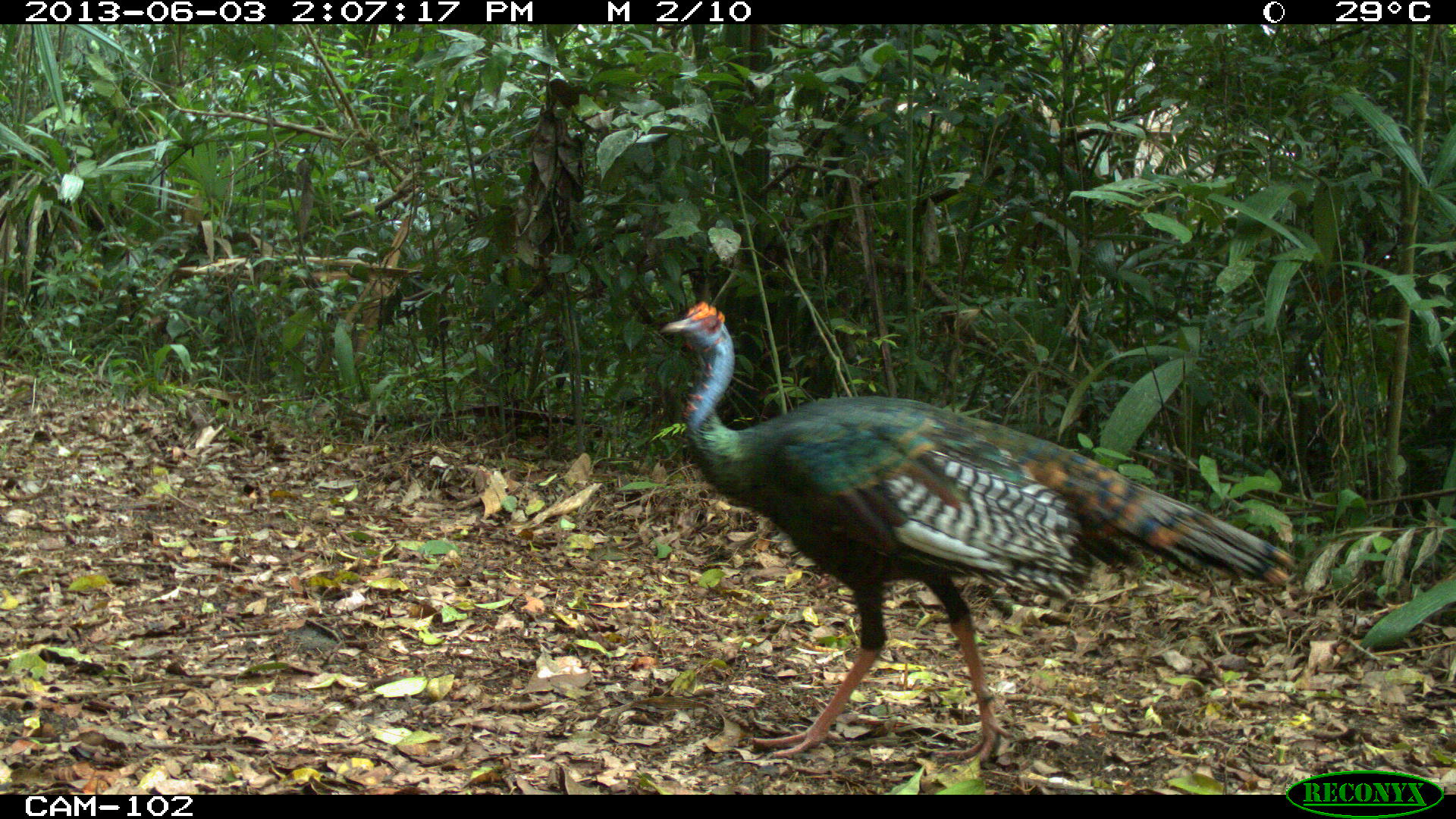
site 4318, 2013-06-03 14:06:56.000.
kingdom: Animalia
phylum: Chordata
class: Aves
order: Galliformes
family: Phasianidae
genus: Meleagris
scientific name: Meleagris ocellata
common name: ocellated turkey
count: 1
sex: male